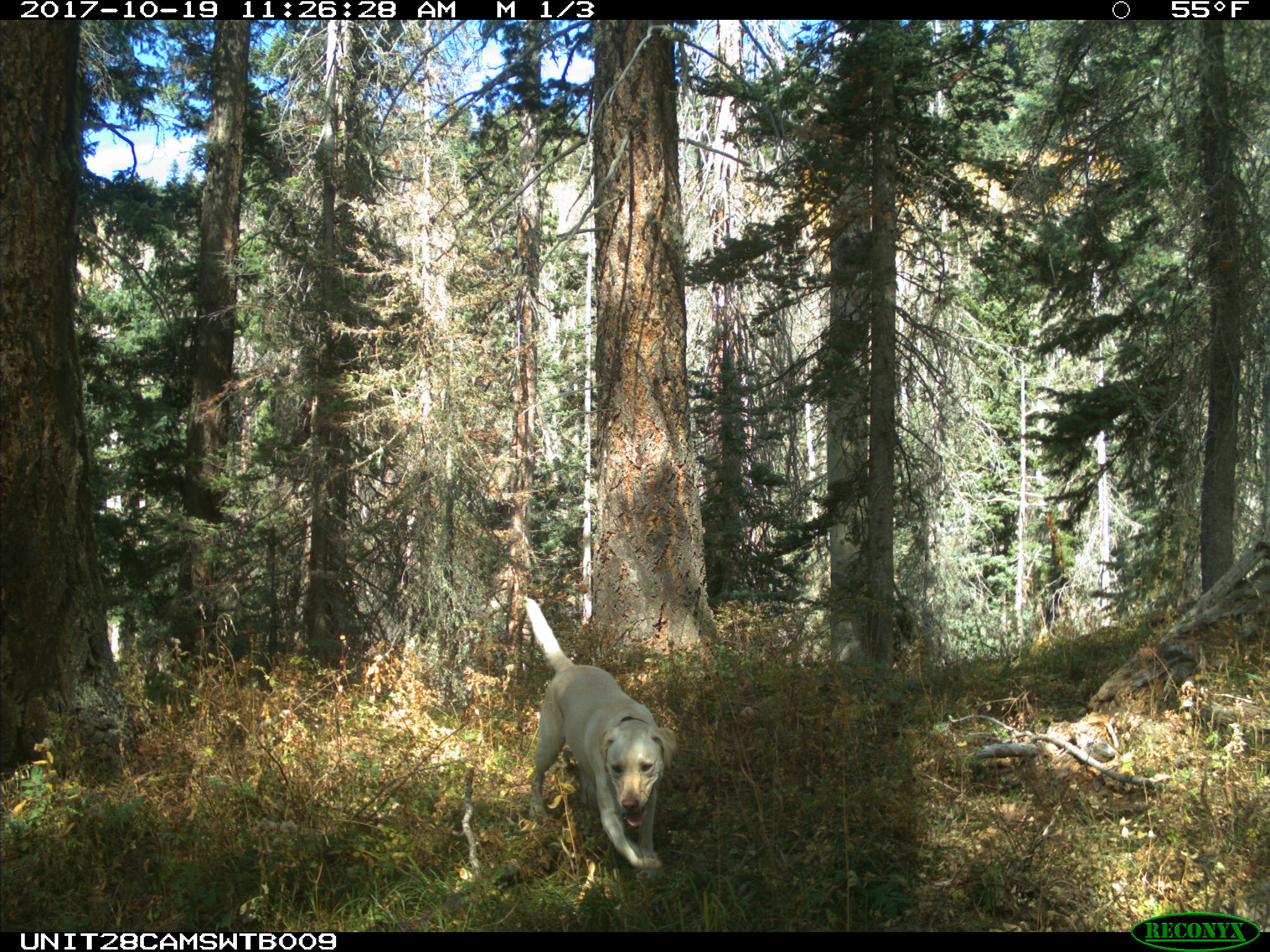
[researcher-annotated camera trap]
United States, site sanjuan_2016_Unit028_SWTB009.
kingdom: Animalia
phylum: Chordata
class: Mammalia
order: Carnivora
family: Canidae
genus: Canis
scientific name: Canis familiaris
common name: domestic dog